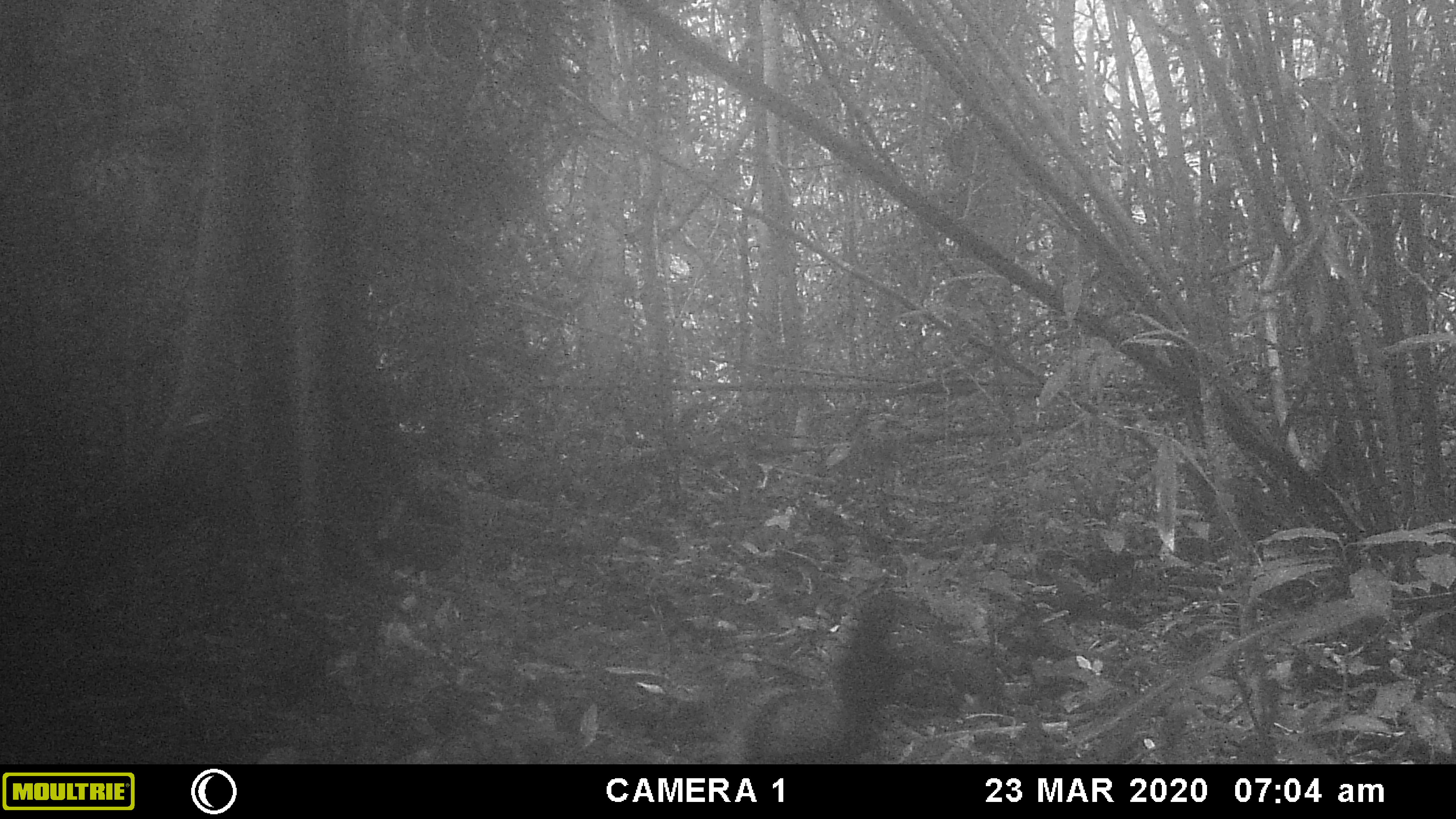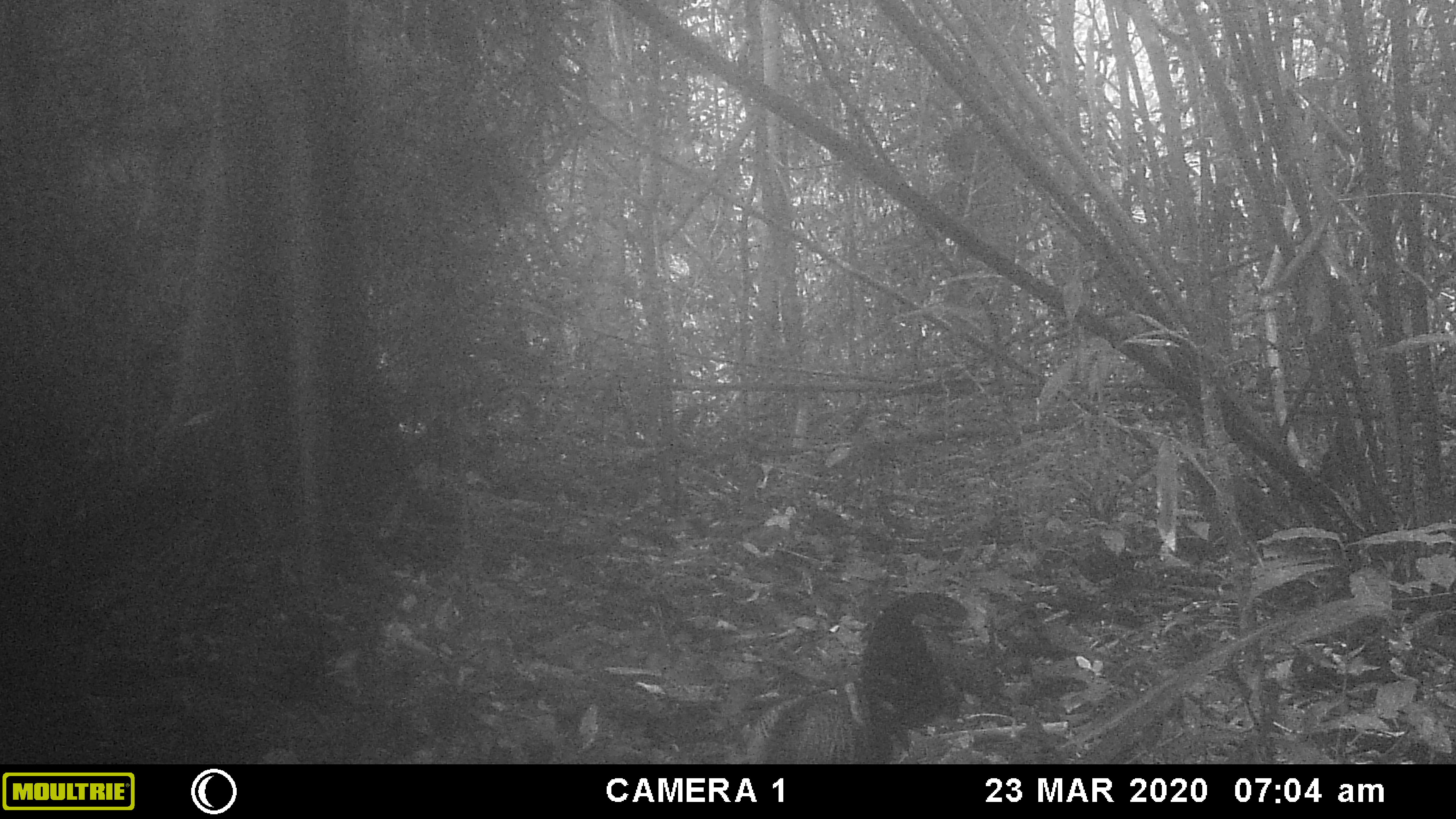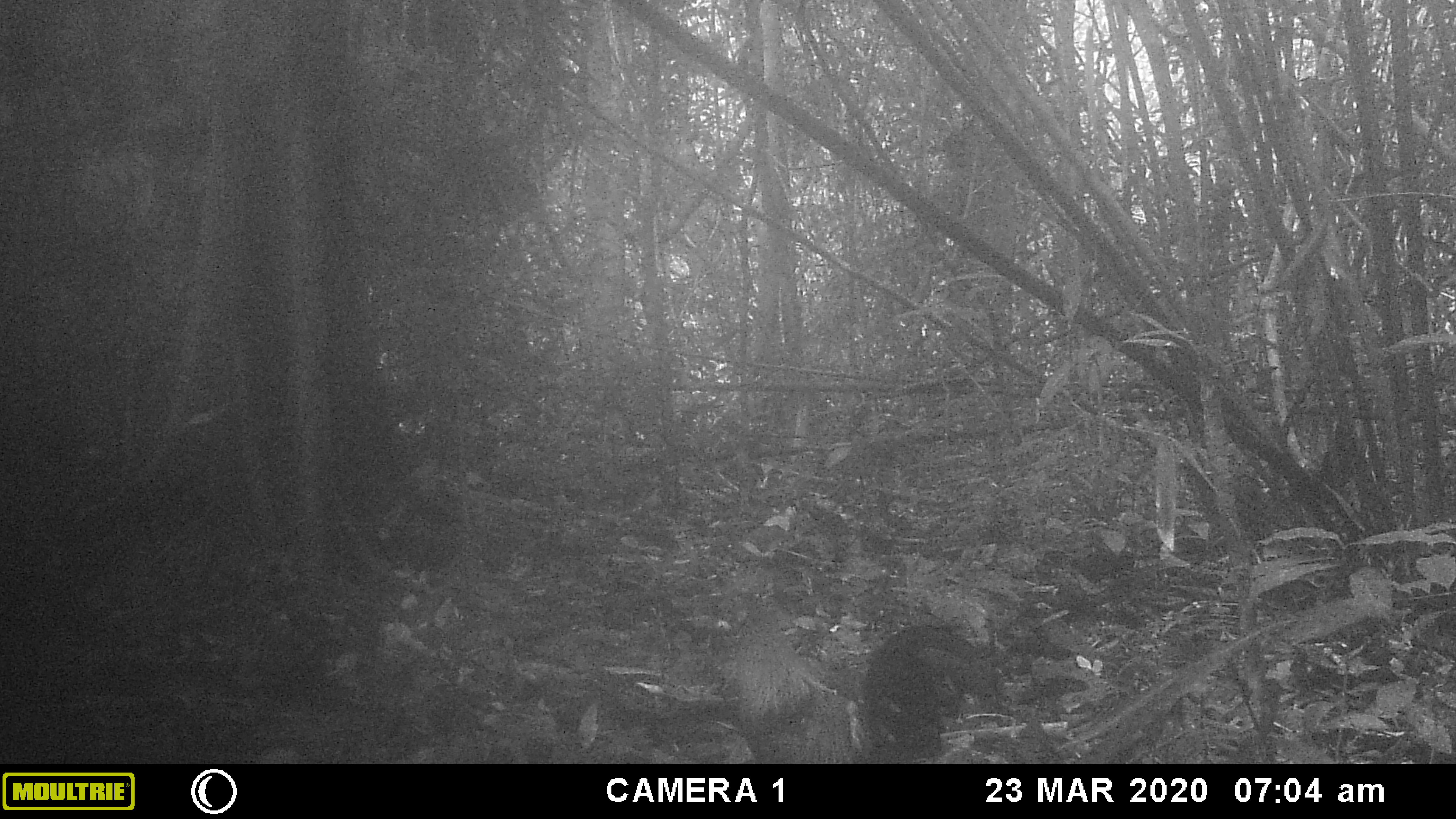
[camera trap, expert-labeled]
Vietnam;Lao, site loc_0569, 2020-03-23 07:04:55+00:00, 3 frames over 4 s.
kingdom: Animalia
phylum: Chordata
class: Aves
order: Galliformes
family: Phasianidae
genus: Gallus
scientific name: Gallus gallus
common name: red junglefowl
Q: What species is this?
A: Red junglefowl (Gallus gallus).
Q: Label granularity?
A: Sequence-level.